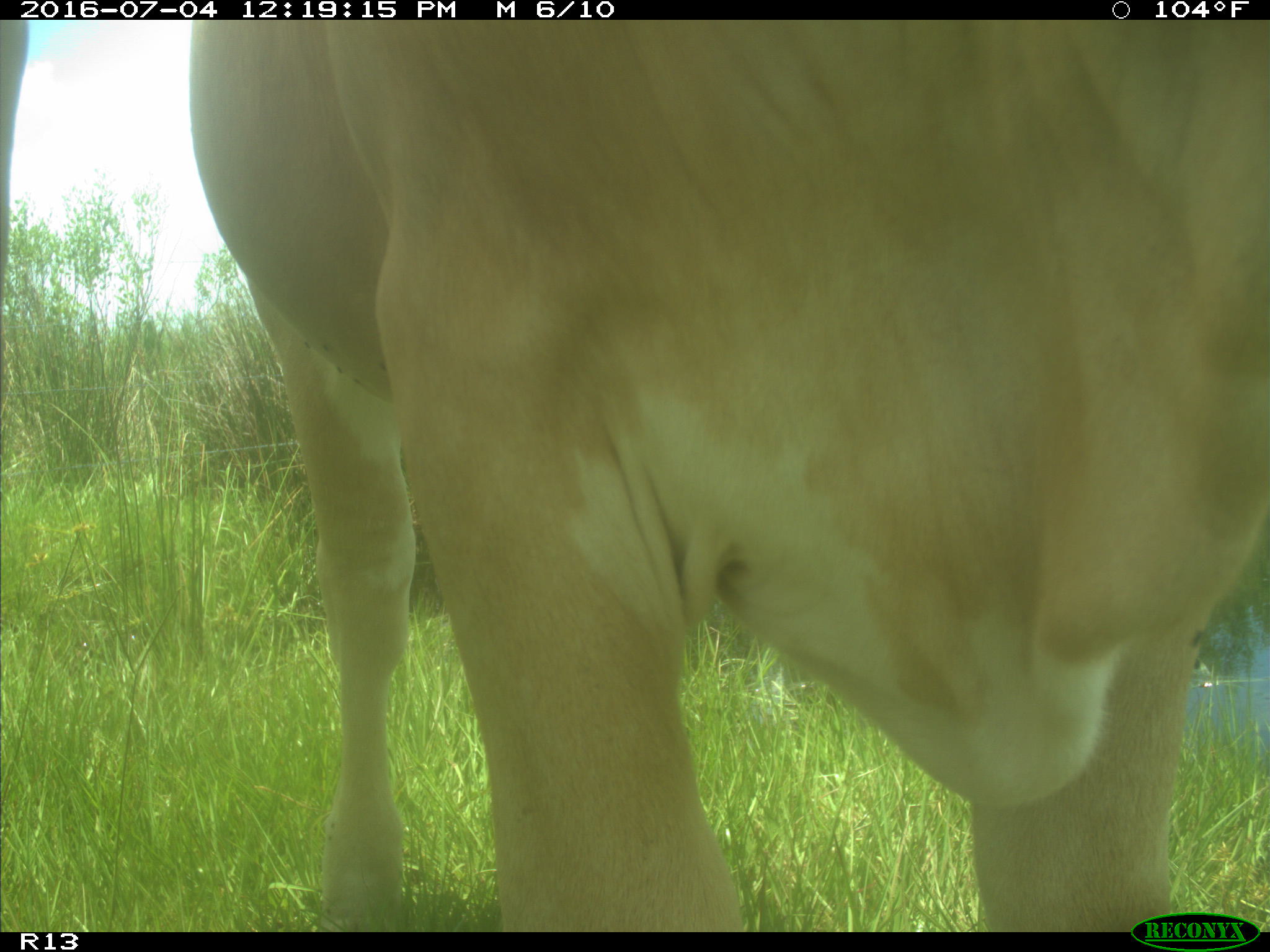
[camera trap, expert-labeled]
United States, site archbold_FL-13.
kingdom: Animalia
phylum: Chordata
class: Mammalia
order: Artiodactyla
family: Bovidae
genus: Bos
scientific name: Bos taurus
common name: domestic cow